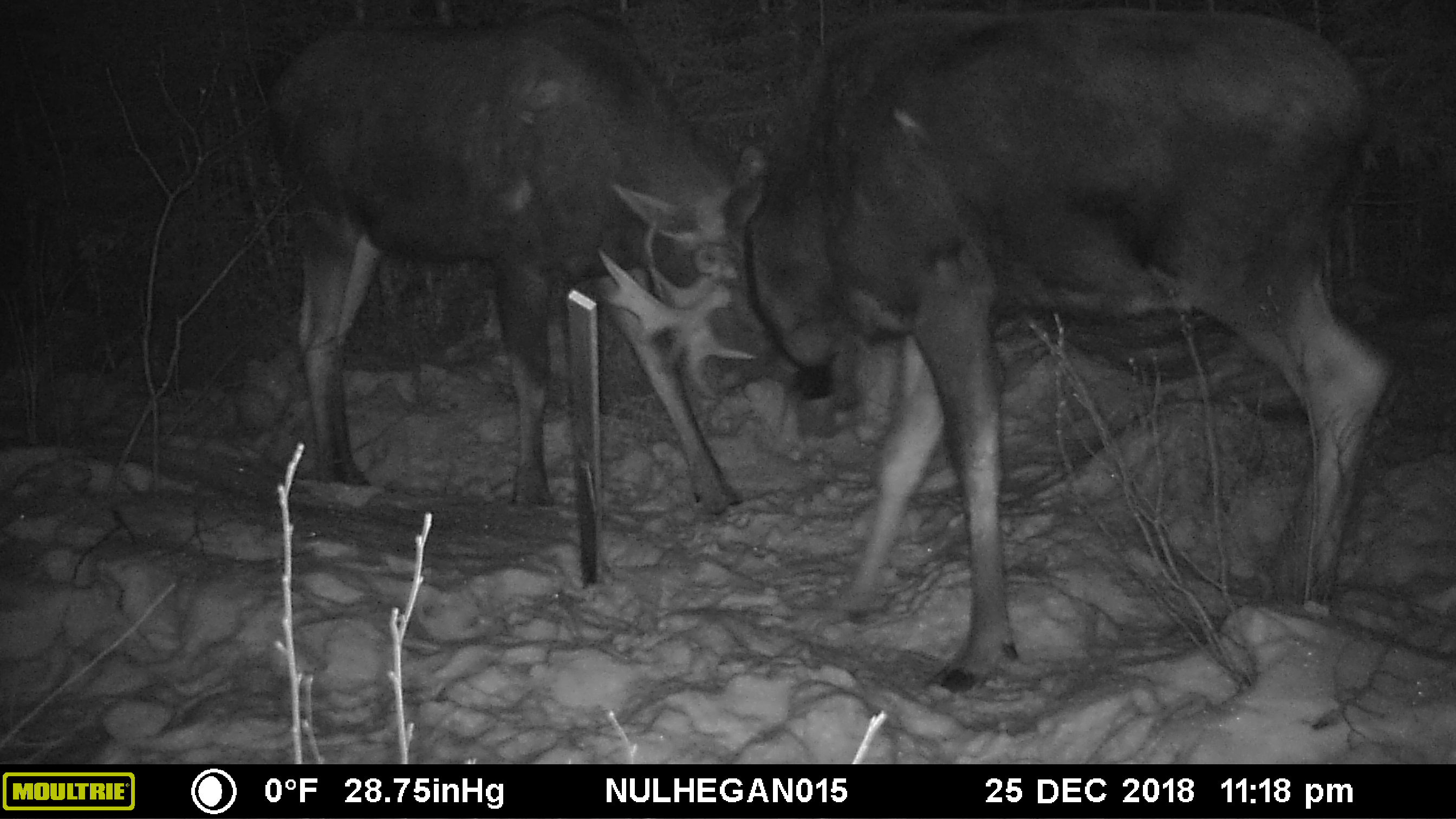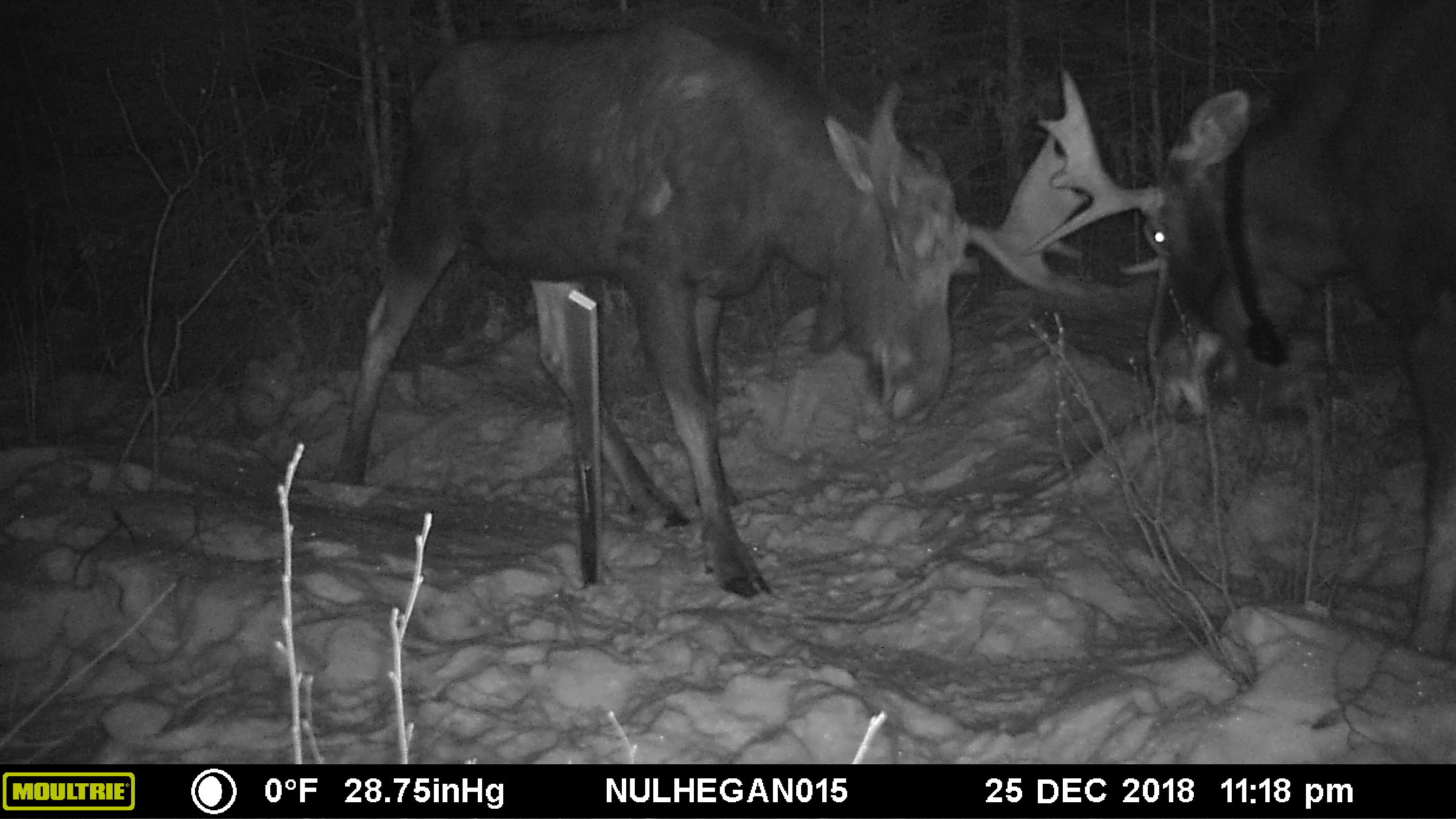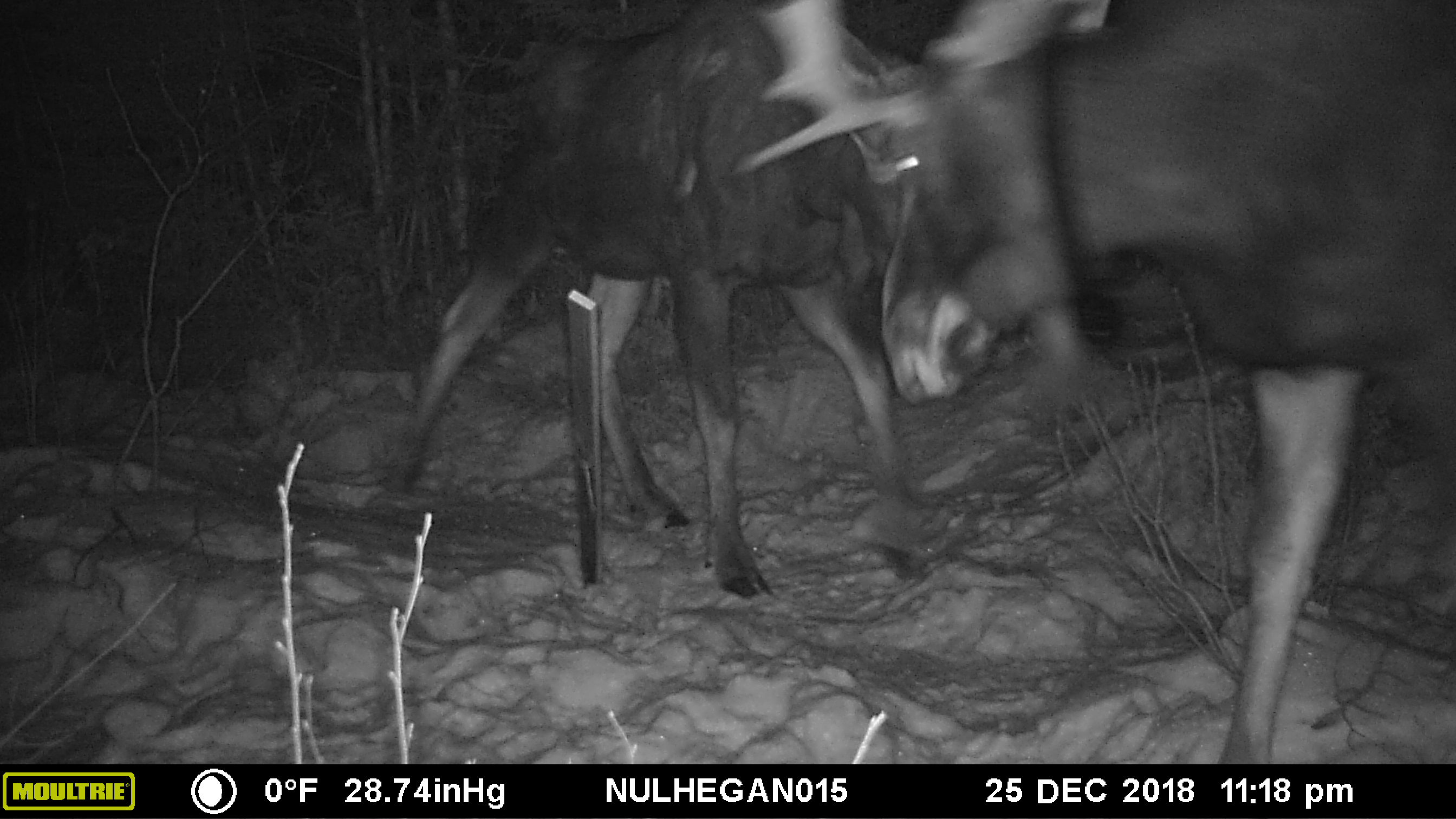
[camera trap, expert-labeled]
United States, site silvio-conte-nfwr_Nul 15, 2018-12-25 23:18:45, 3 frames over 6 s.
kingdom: Animalia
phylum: Chordata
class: Mammalia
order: Artiodactyla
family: Cervidae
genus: Alces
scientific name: Alces alces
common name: moose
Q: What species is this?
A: Moose (Alces alces).